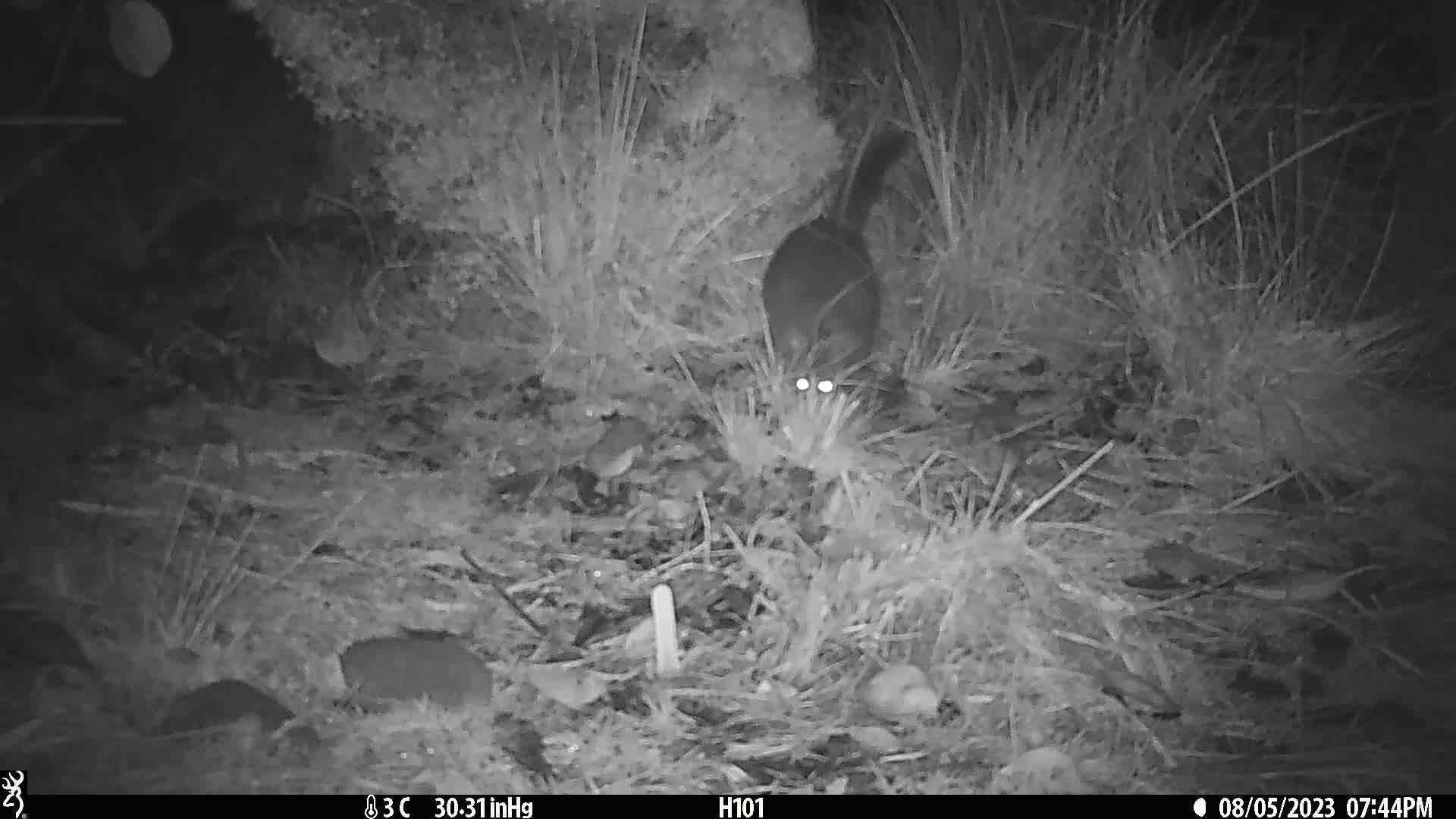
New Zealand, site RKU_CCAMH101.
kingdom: Animalia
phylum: Chordata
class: Mammalia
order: Diprotodontia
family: Phalangeridae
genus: Trichosurus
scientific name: Trichosurus vulpecula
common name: common brushtail possum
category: possum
Possum (common brushtail possum) (Trichosurus vulpecula).